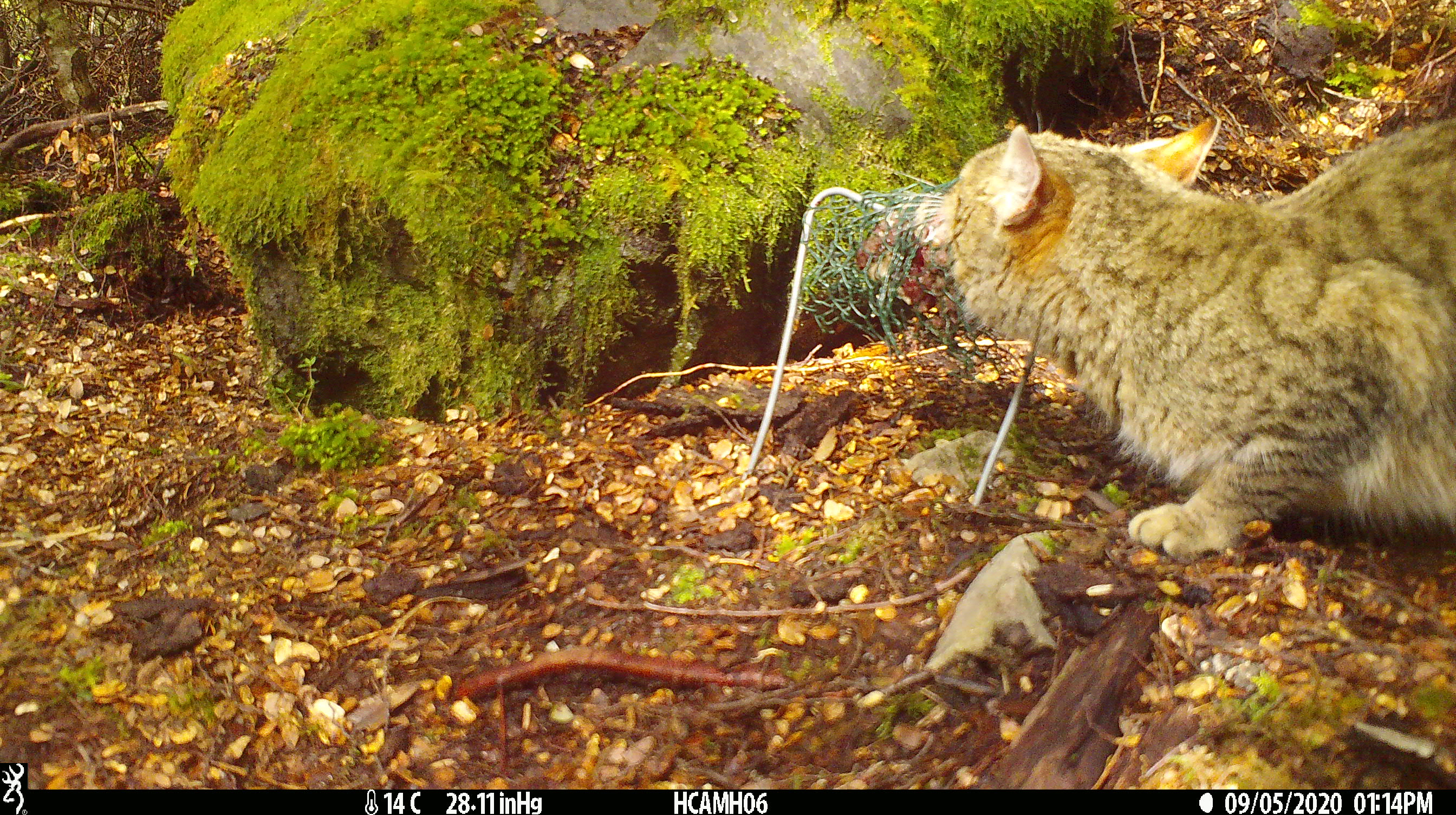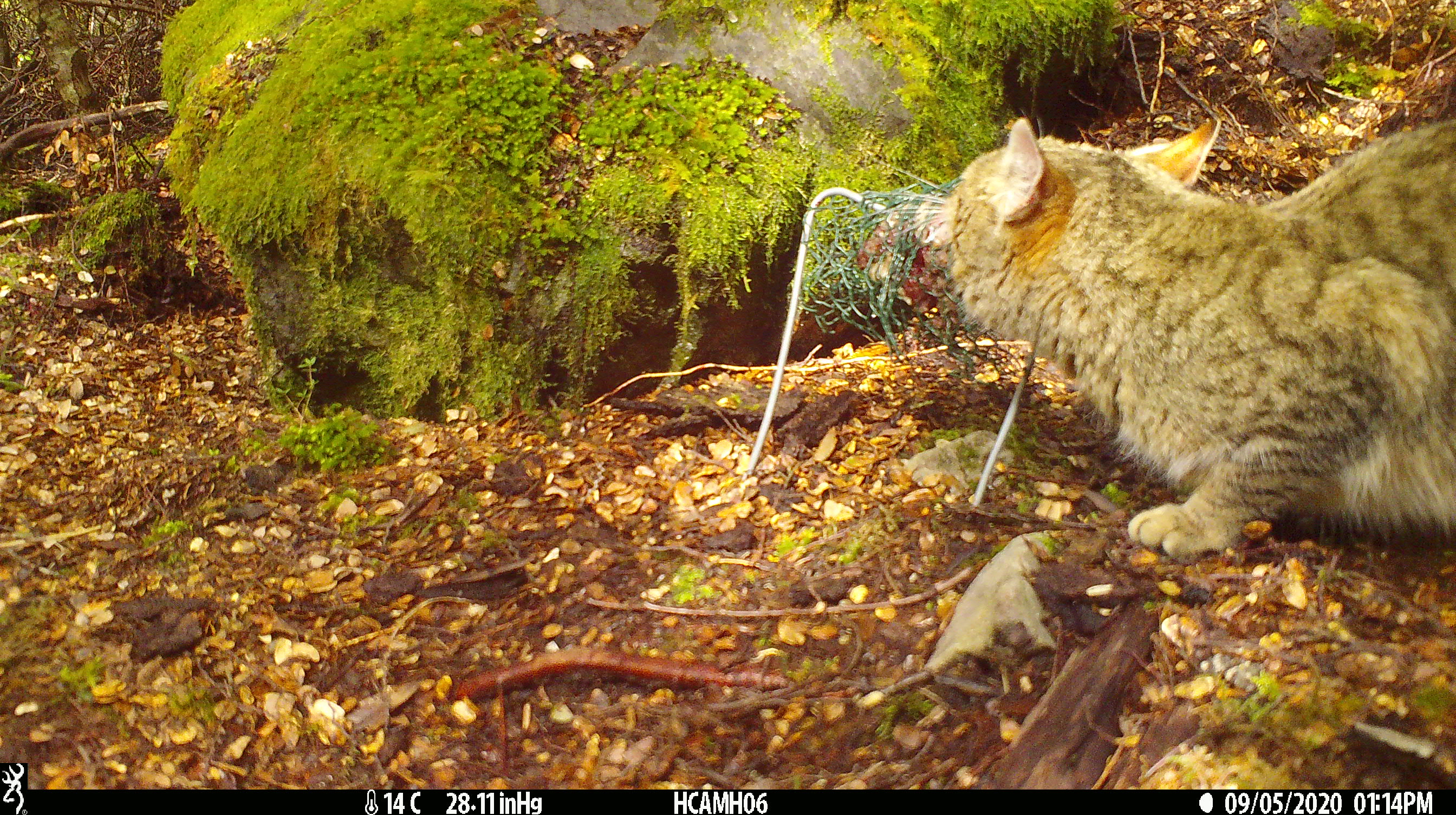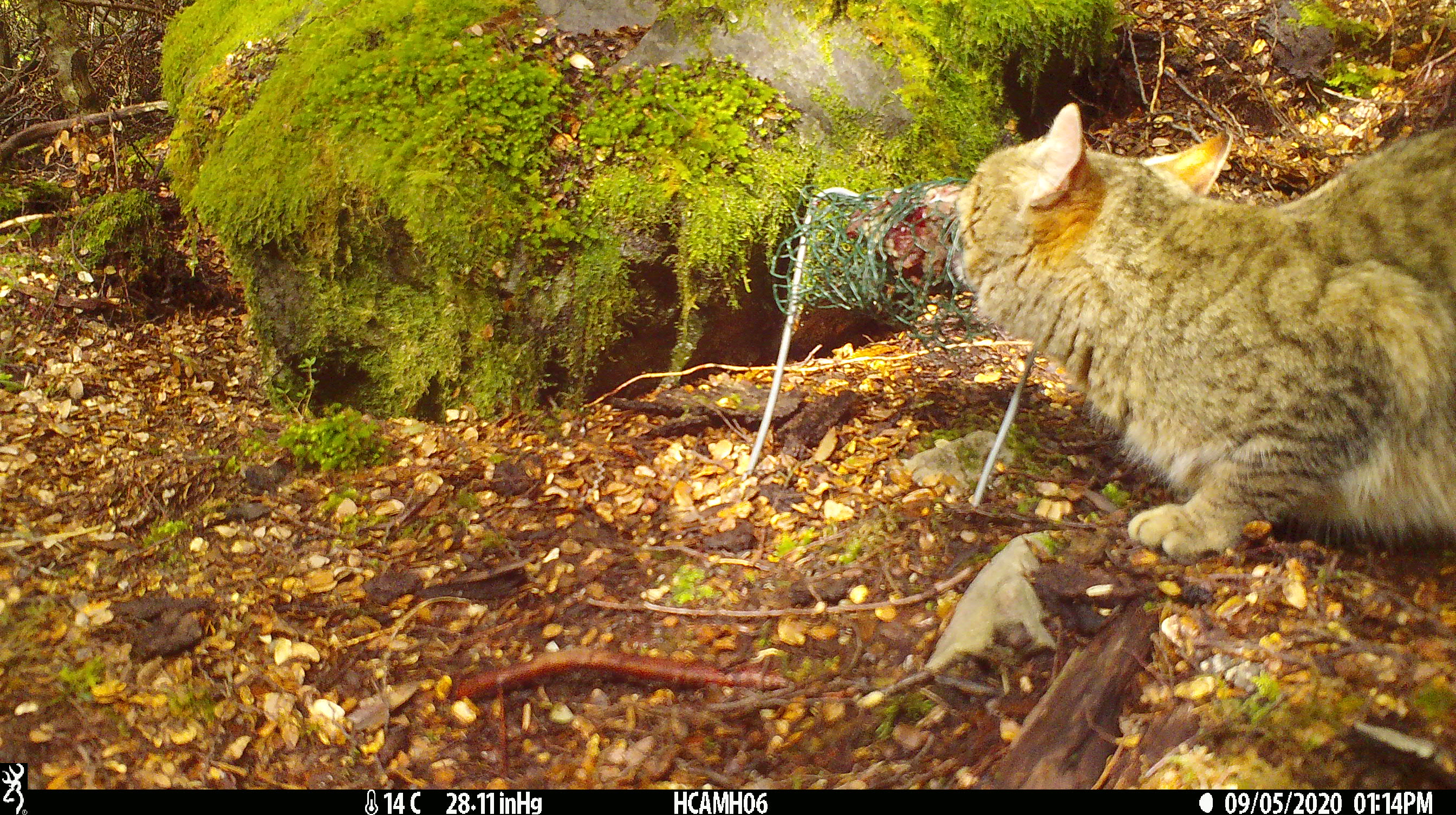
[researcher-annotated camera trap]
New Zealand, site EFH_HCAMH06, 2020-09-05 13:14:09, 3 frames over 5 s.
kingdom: Animalia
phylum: Chordata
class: Mammalia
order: Carnivora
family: Felidae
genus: Felis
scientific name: Felis catus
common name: domestic cat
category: cat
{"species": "cat (domestic cat) (Felis catus)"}